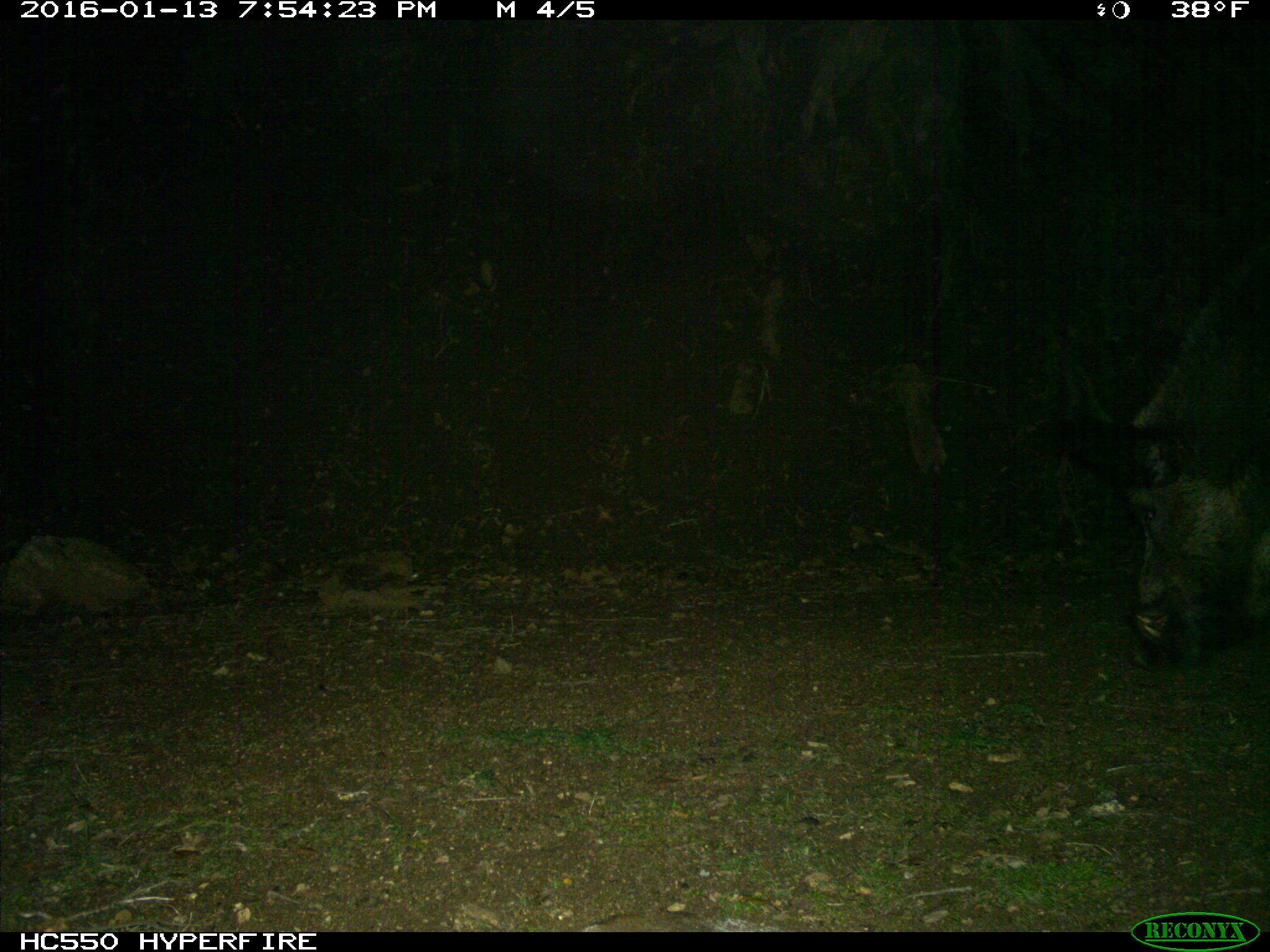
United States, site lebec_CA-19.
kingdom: Animalia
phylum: Chordata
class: Mammalia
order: Artiodactyla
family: Suidae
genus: Sus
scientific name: Sus scrofa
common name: wild boar